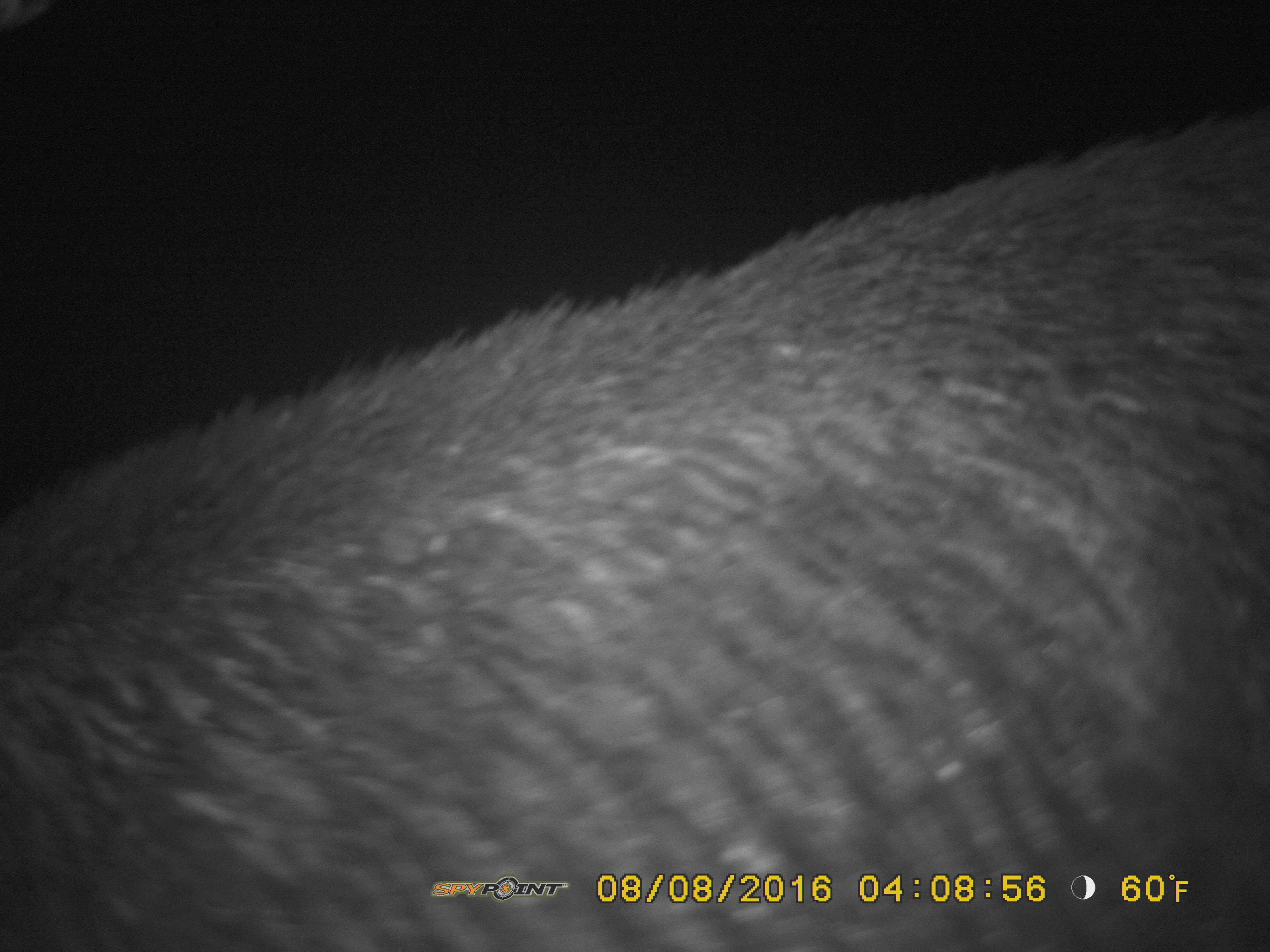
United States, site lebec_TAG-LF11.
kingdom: Animalia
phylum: Chordata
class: Mammalia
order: Artiodactyla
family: Suidae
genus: Sus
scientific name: Sus scrofa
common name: wild boar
Sus scrofa (wild boar).